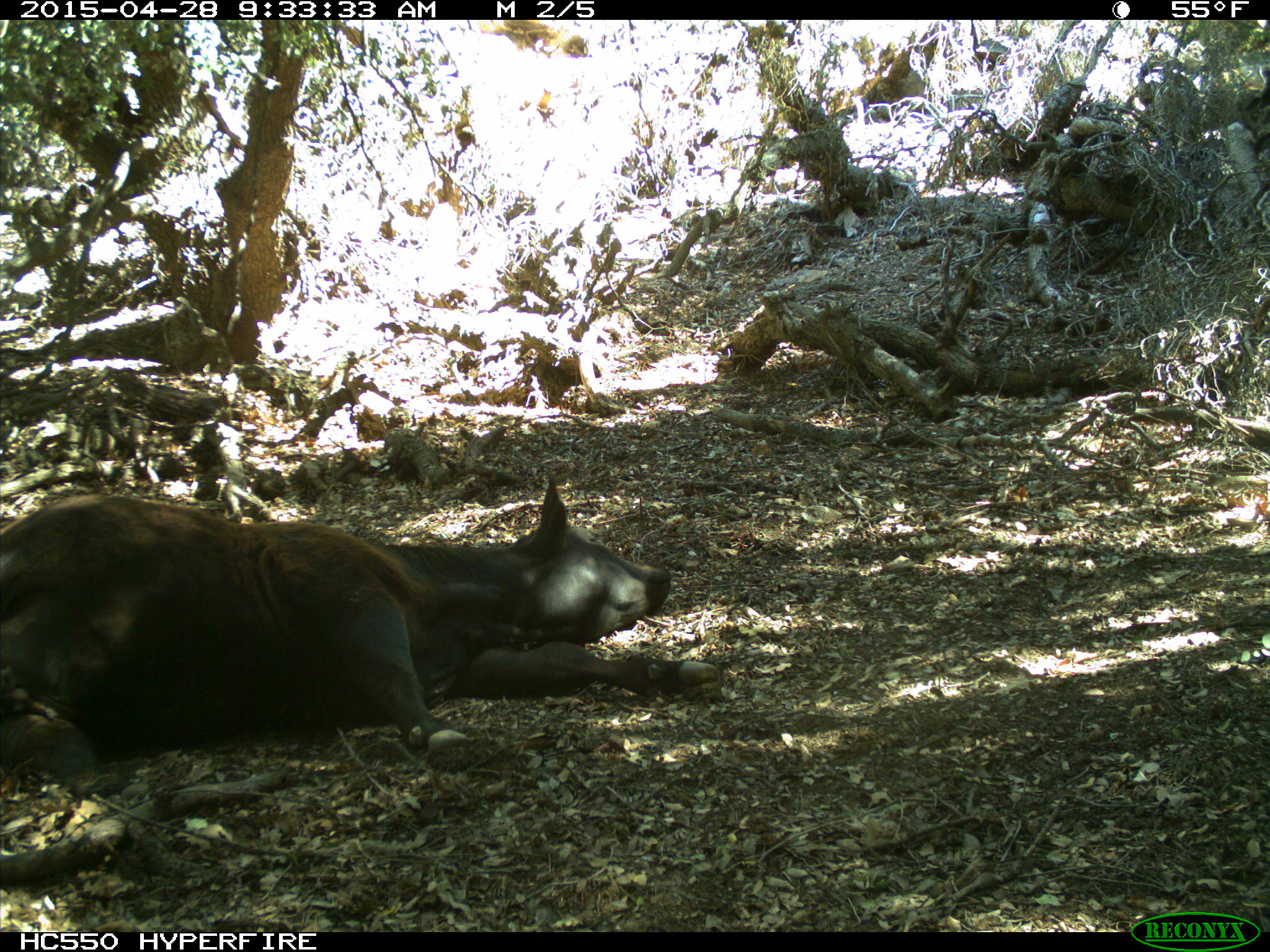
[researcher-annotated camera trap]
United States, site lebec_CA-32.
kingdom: Animalia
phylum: Chordata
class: Mammalia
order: Artiodactyla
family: Bovidae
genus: Bos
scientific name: Bos taurus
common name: domestic cow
Bos taurus (domestic cow).